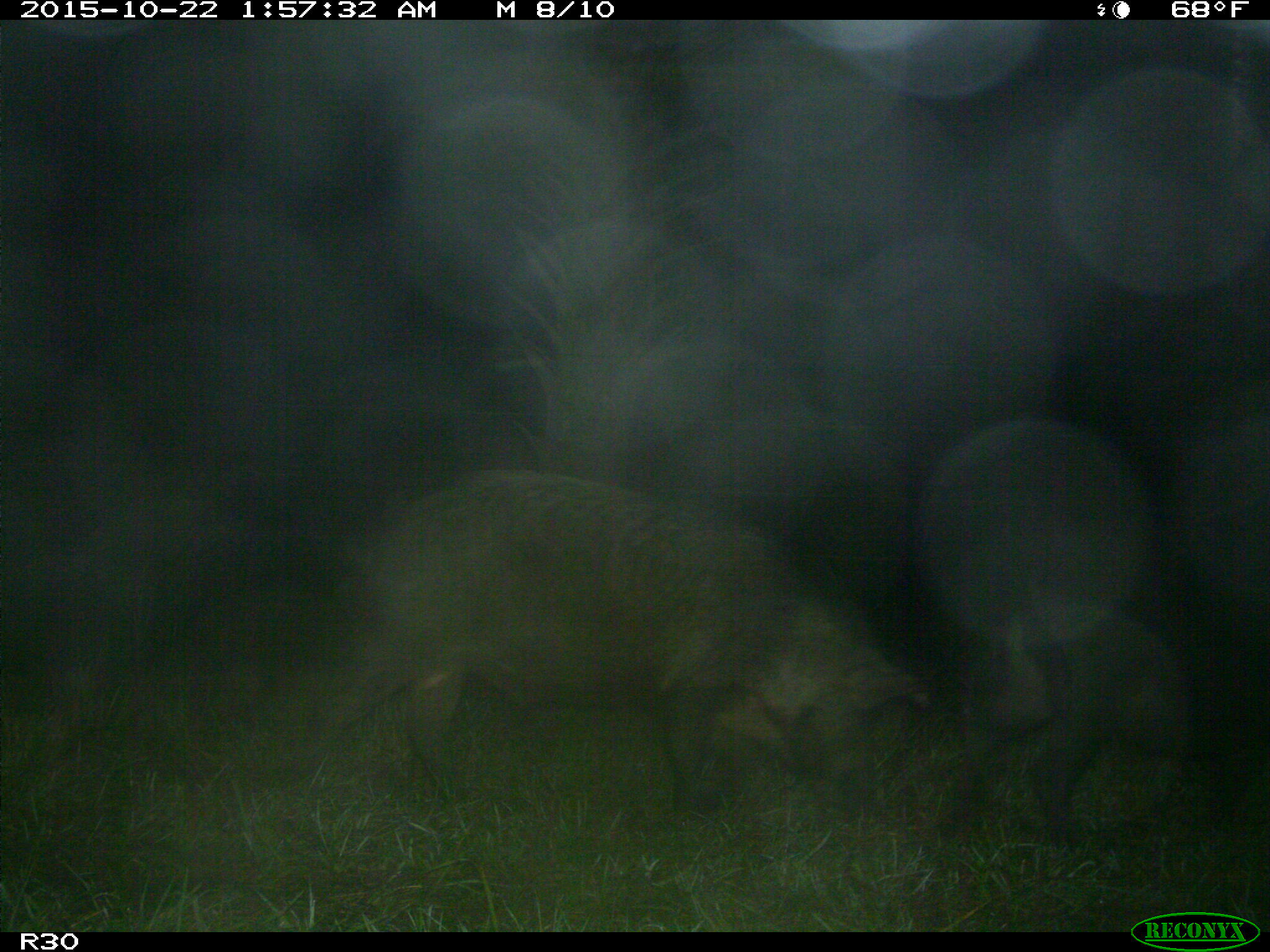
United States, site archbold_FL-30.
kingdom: Animalia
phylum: Chordata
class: Mammalia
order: Artiodactyla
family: Suidae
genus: Sus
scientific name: Sus scrofa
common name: wild boar